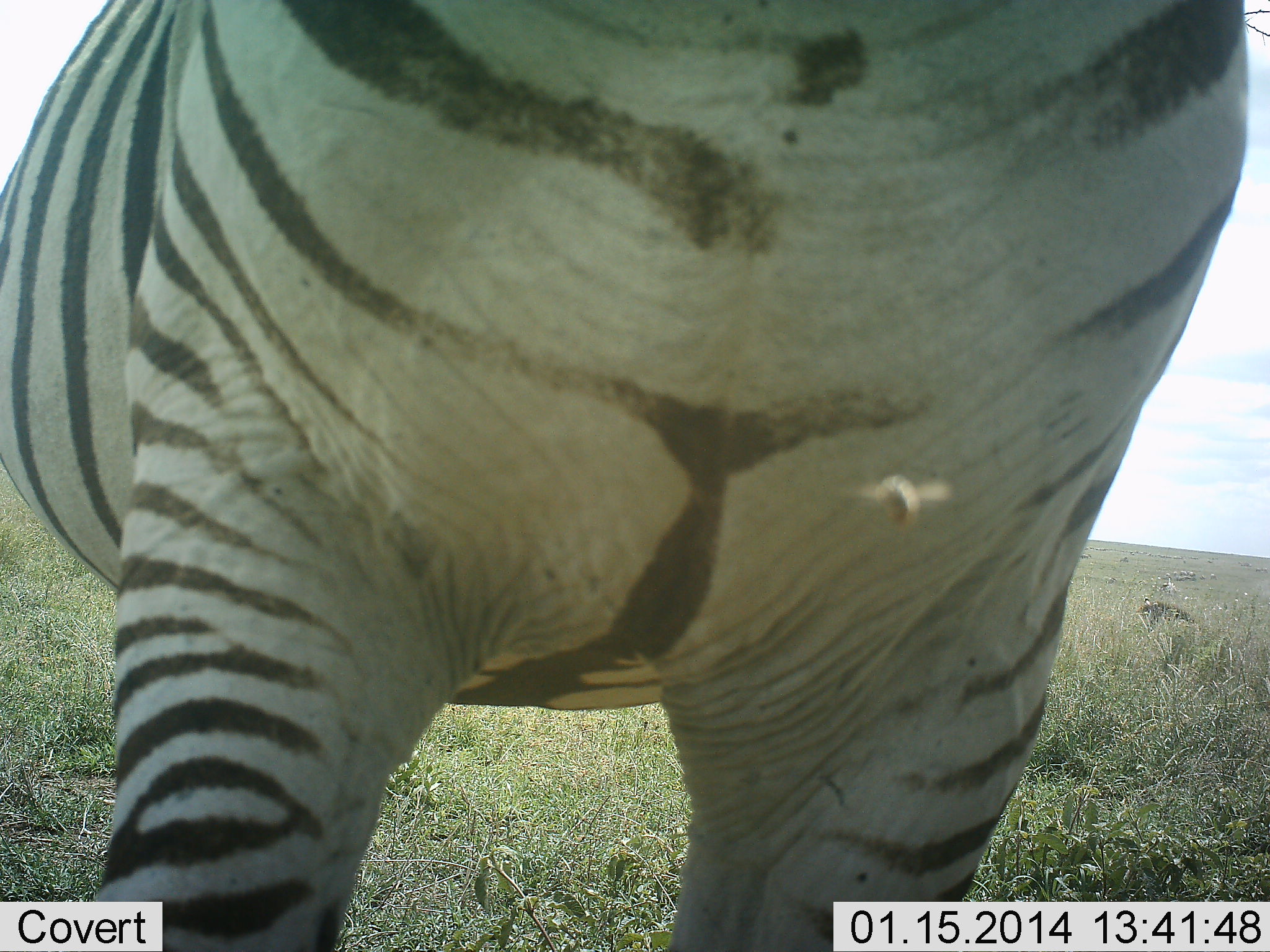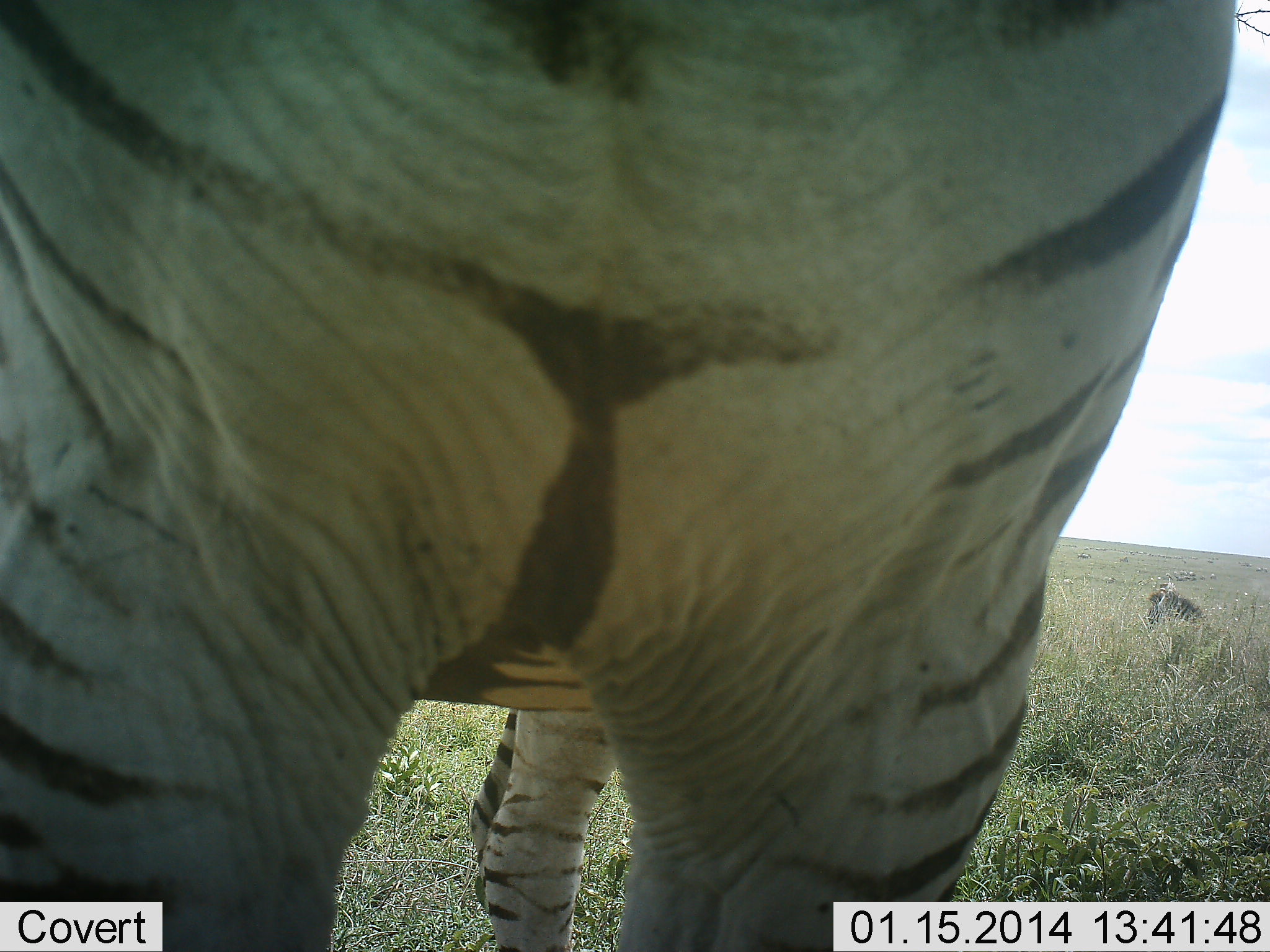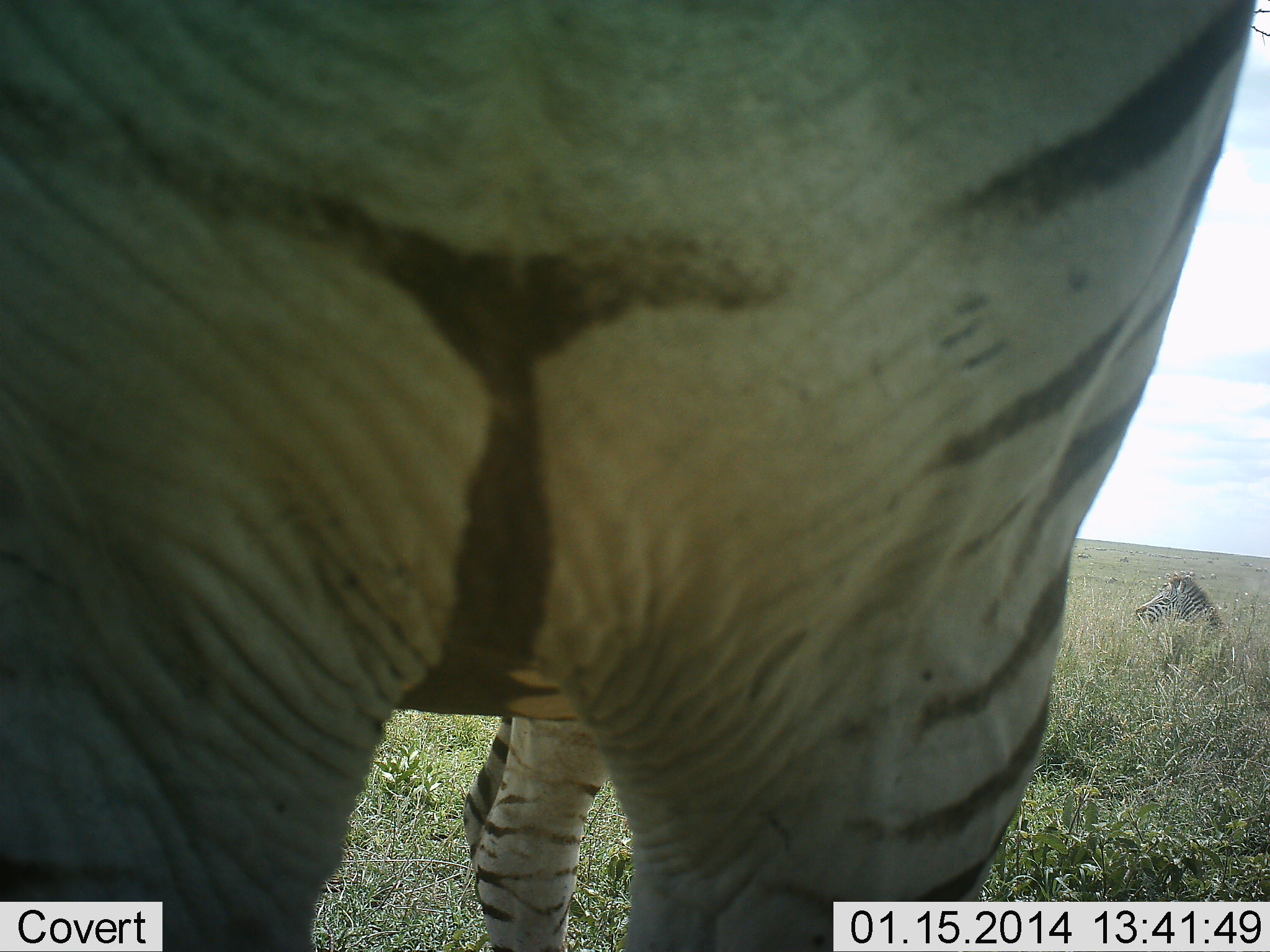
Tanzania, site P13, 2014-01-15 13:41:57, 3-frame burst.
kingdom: Animalia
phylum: Chordata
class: Mammalia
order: Perissodactyla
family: Equidae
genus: Equus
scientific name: Equus quagga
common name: plains zebra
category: zebra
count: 2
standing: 82%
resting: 45%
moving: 18%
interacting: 9%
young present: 0%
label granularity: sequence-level